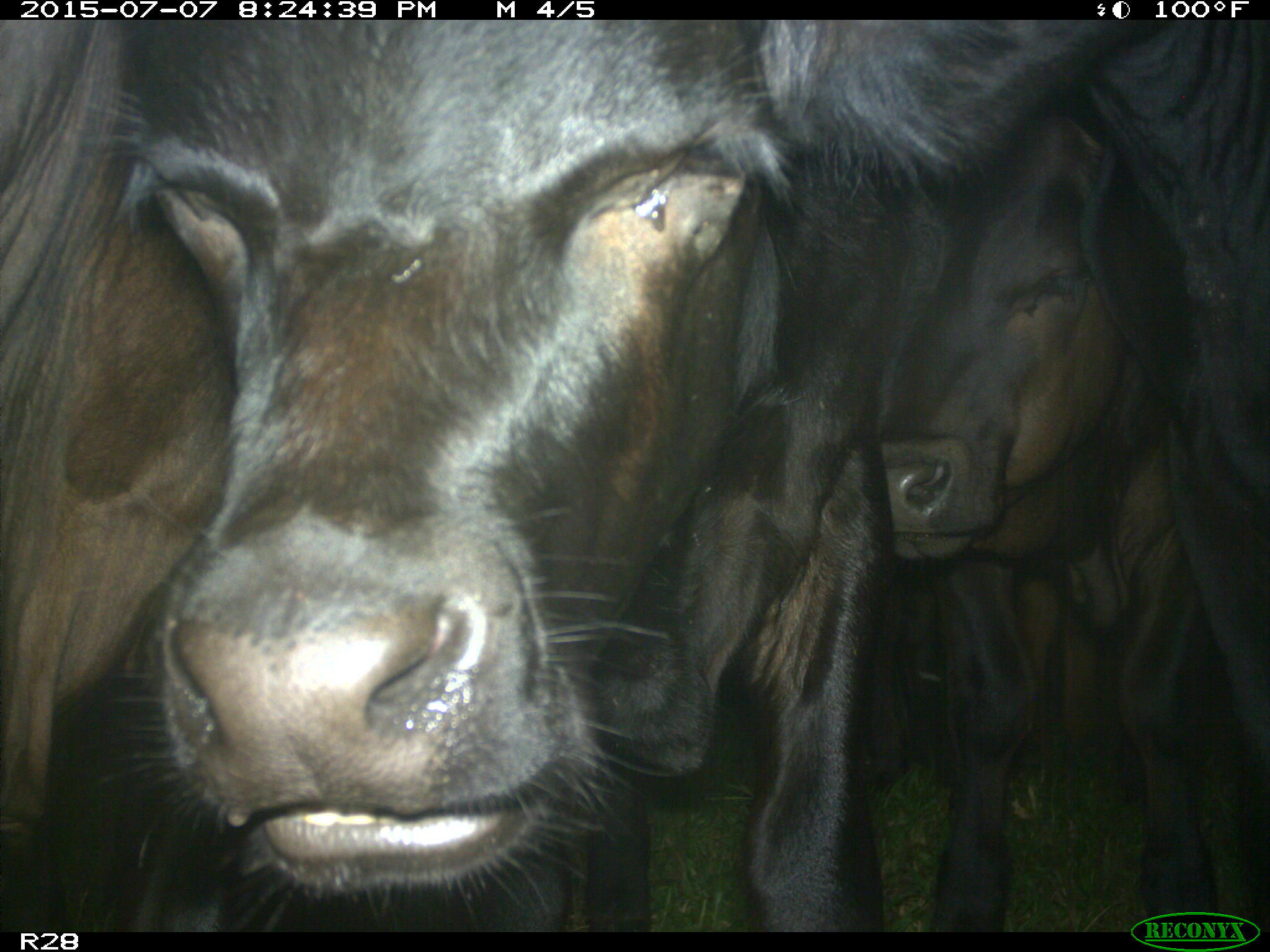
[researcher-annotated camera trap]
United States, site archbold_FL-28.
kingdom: Animalia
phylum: Chordata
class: Mammalia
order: Artiodactyla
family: Bovidae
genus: Bos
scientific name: Bos taurus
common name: domestic cow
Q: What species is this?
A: Bos taurus (domestic cow).